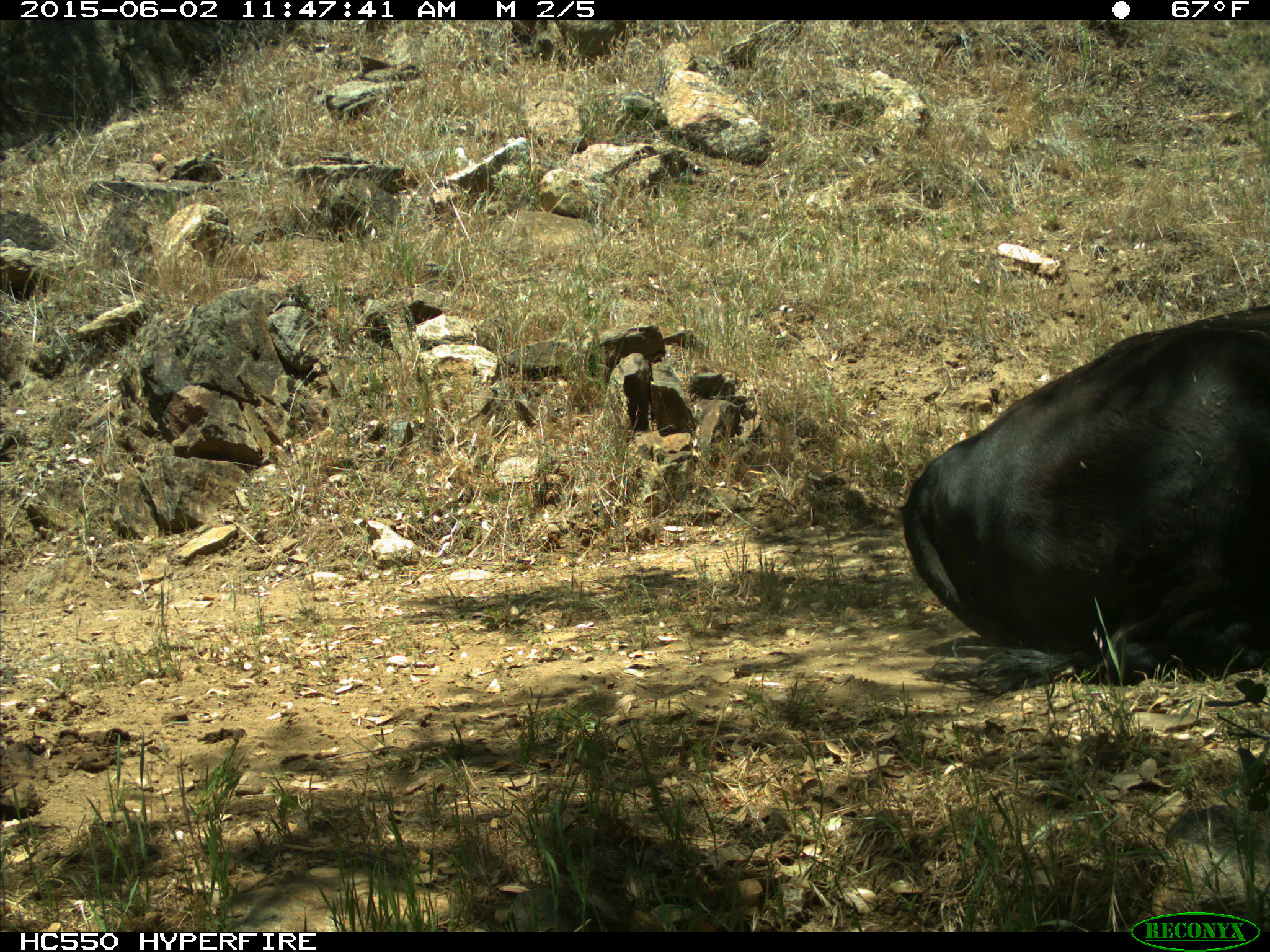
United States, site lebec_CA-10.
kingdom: Animalia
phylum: Chordata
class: Mammalia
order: Artiodactyla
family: Bovidae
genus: Bos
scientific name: Bos taurus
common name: domestic cow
Bos taurus (domestic cow).